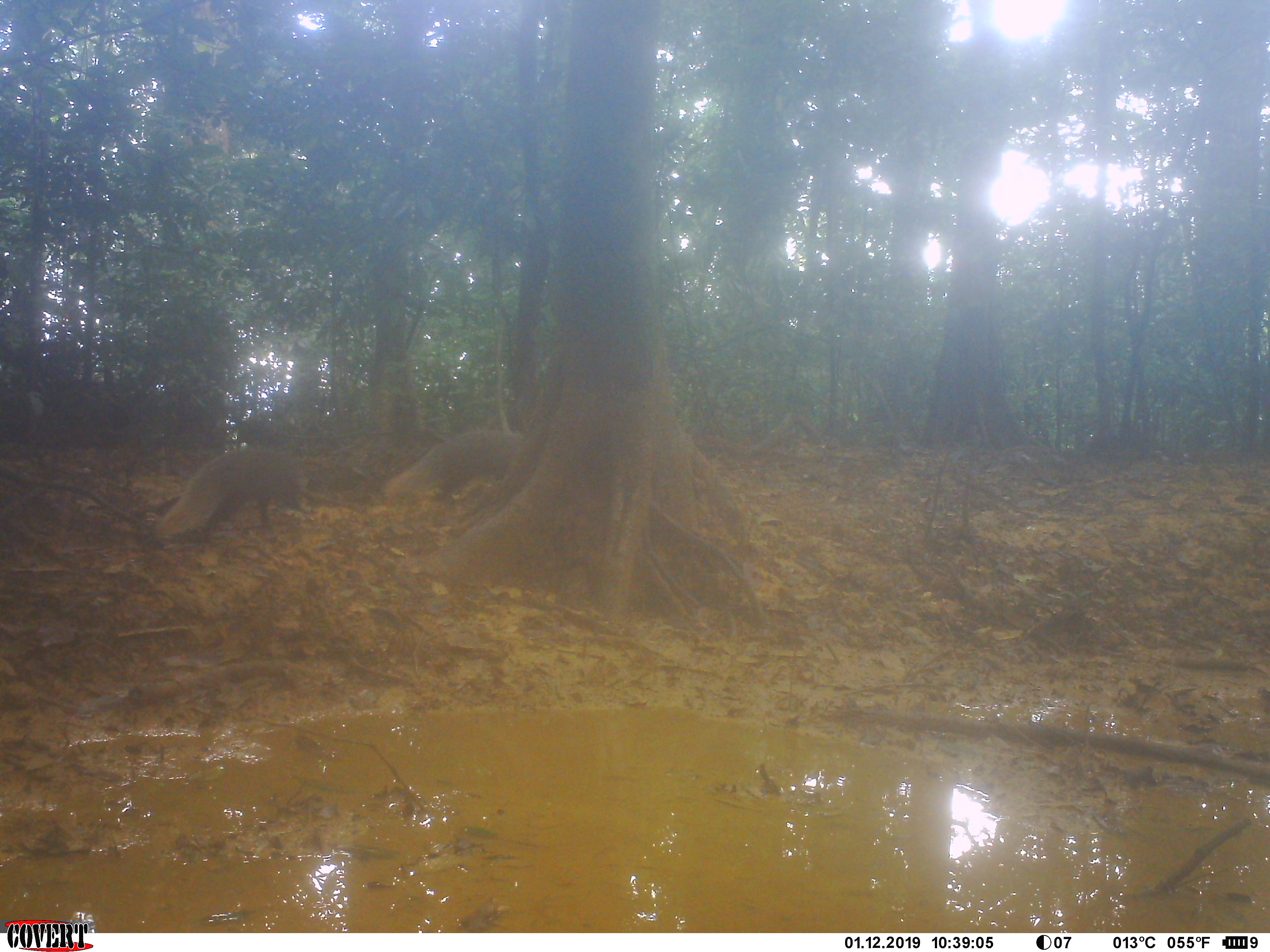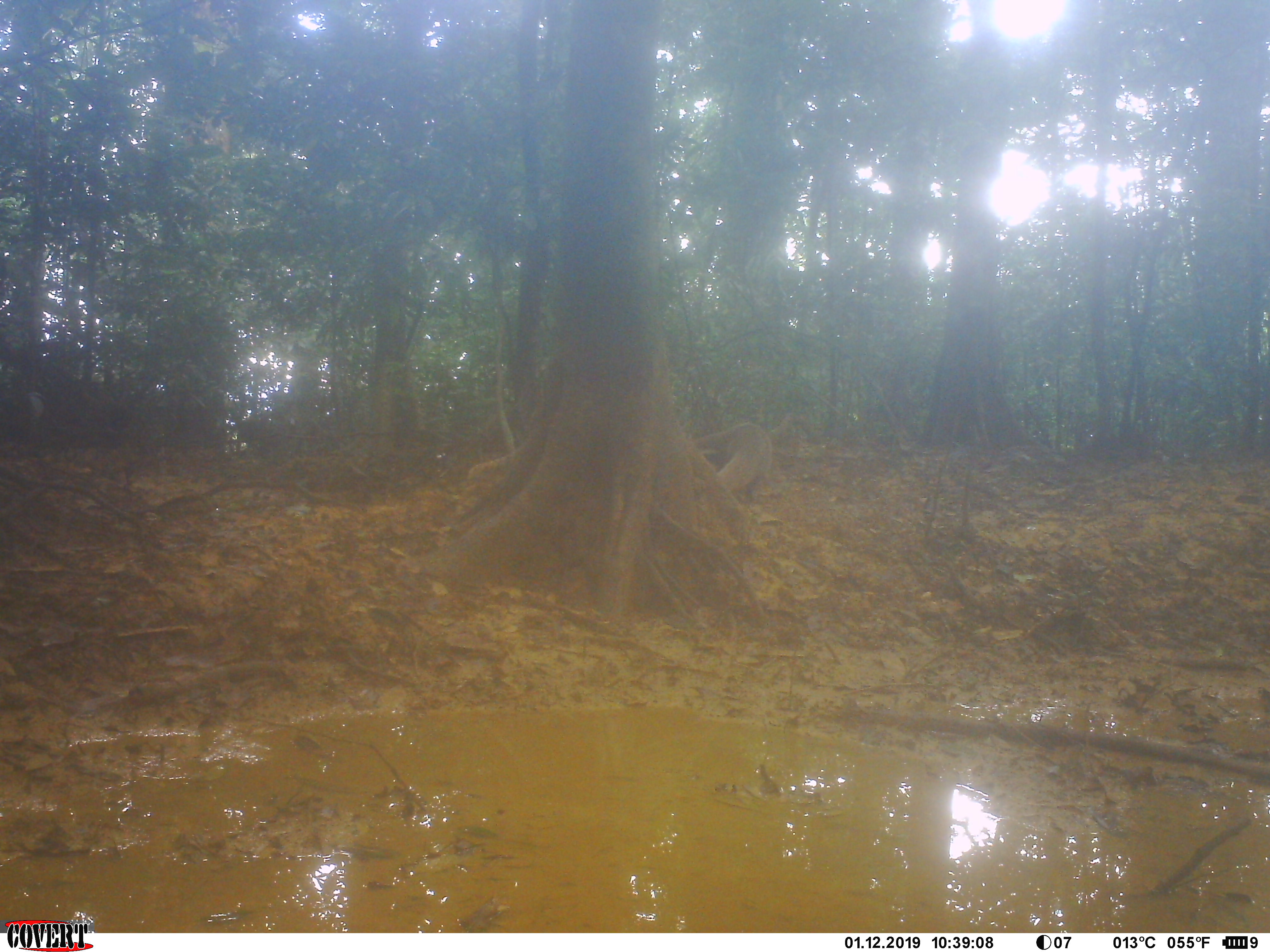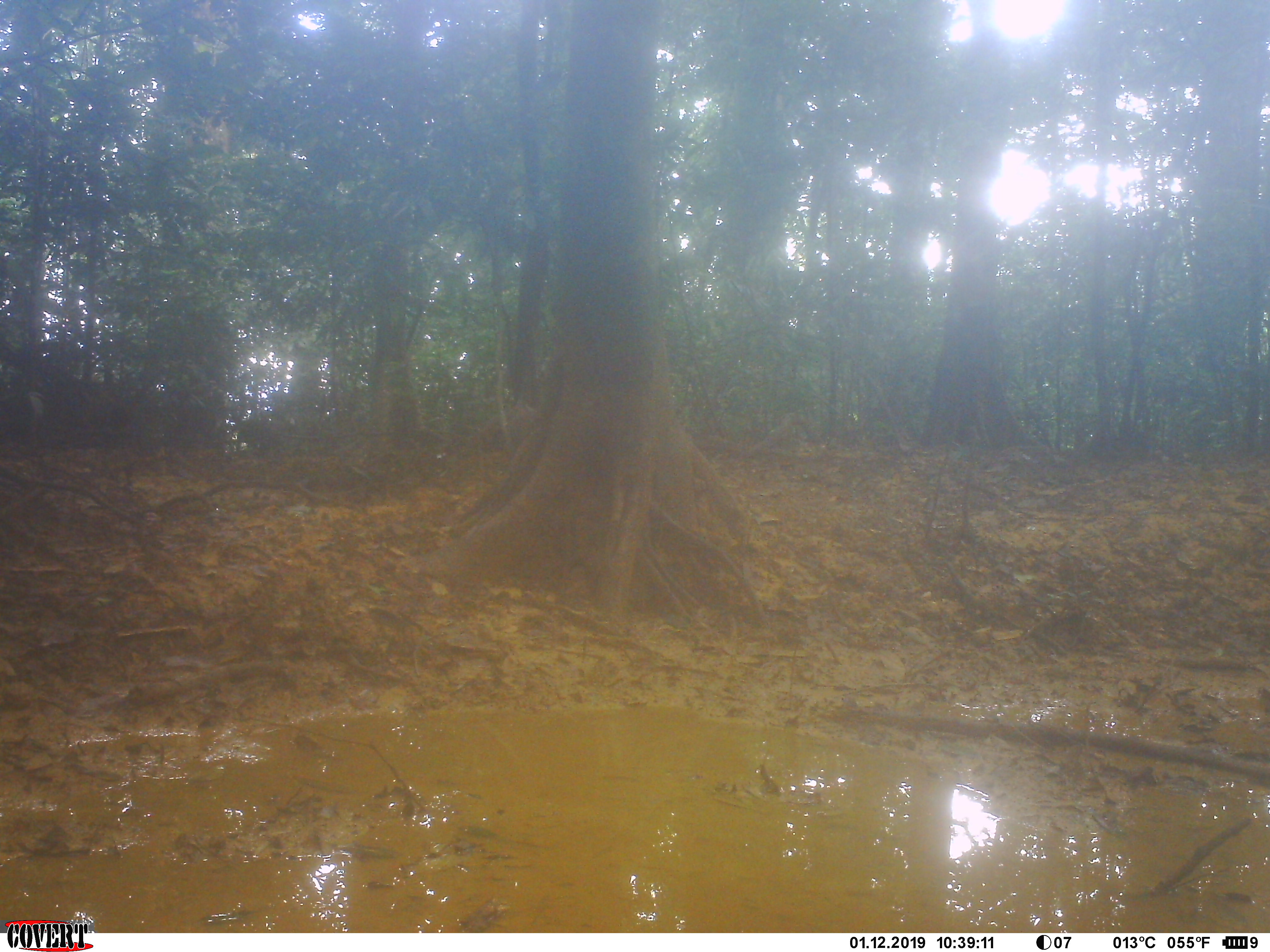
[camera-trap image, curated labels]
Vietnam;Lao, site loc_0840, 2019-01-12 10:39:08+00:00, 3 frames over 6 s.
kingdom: Animalia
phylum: Chordata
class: Mammalia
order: Carnivora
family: Herpestidae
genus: Urva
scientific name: Urva urva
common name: crab-eating mongoose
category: crab eating mongoose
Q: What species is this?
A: Crab eating mongoose (crab-eating mongoose) (Urva urva).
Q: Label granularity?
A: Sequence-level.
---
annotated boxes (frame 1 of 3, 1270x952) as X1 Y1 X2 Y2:
crab eating mongoose: 154 444 312 539; 381 428 523 502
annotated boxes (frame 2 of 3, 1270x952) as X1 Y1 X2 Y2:
crab eating mongoose: 692 423 772 509